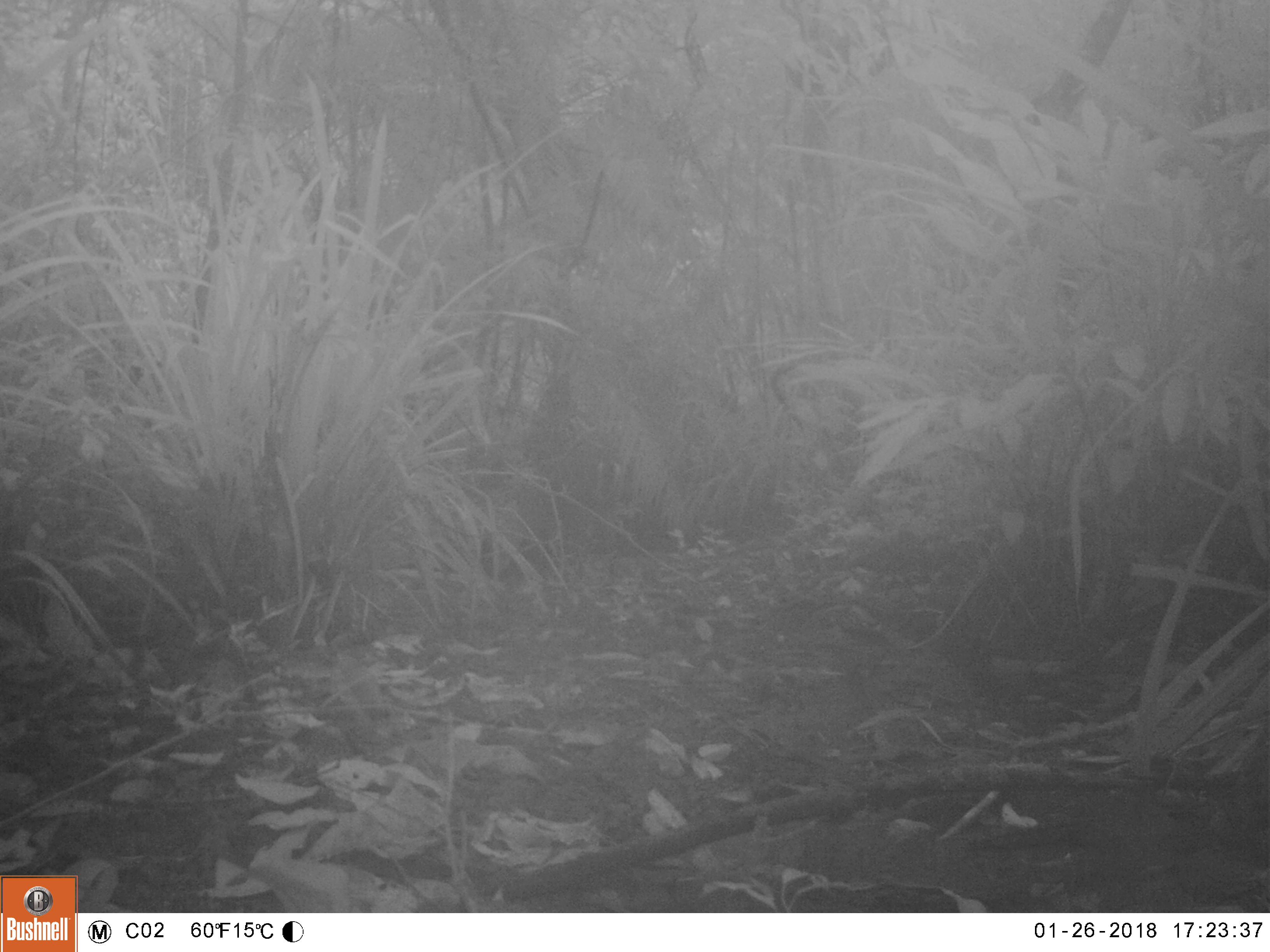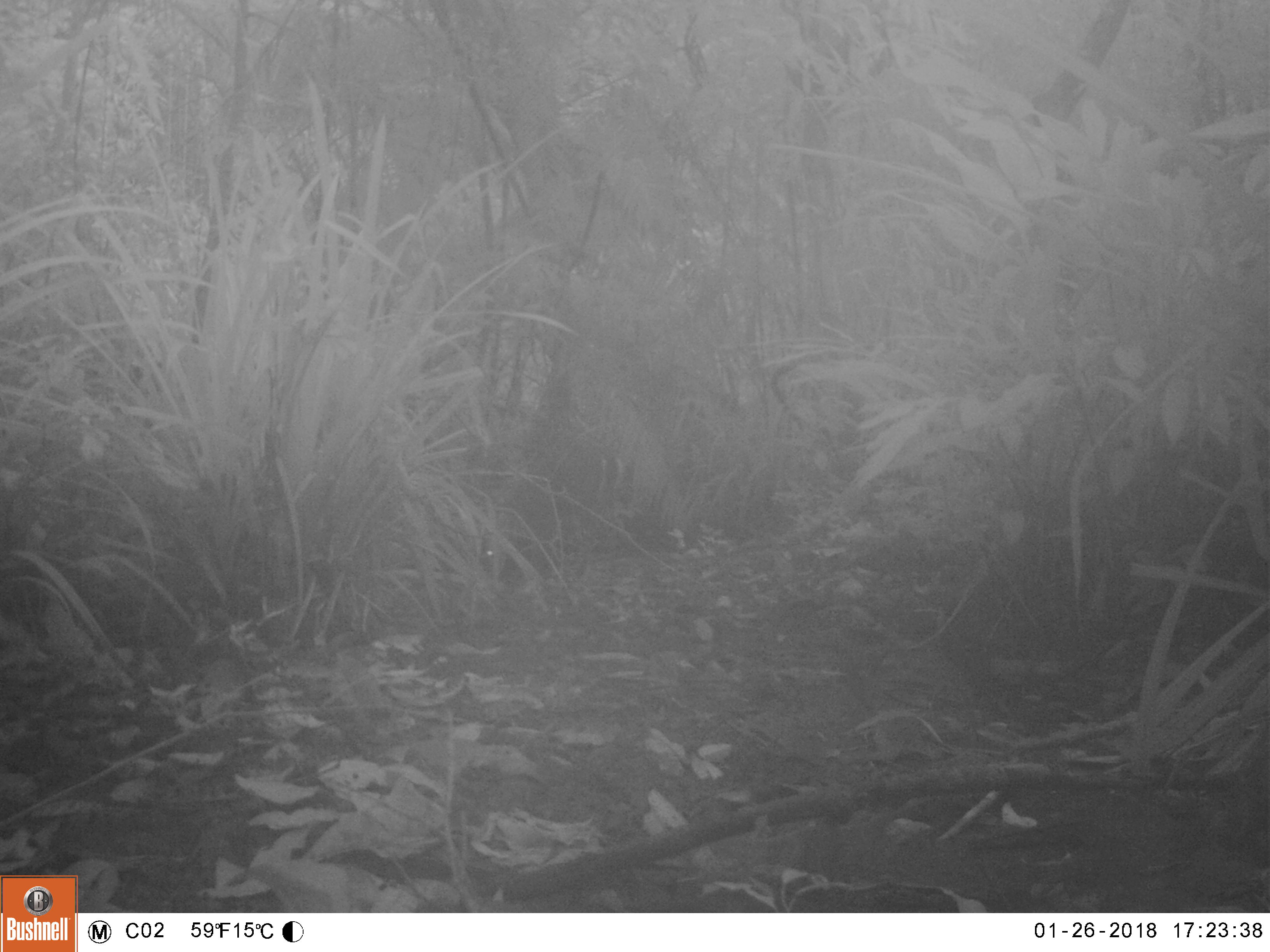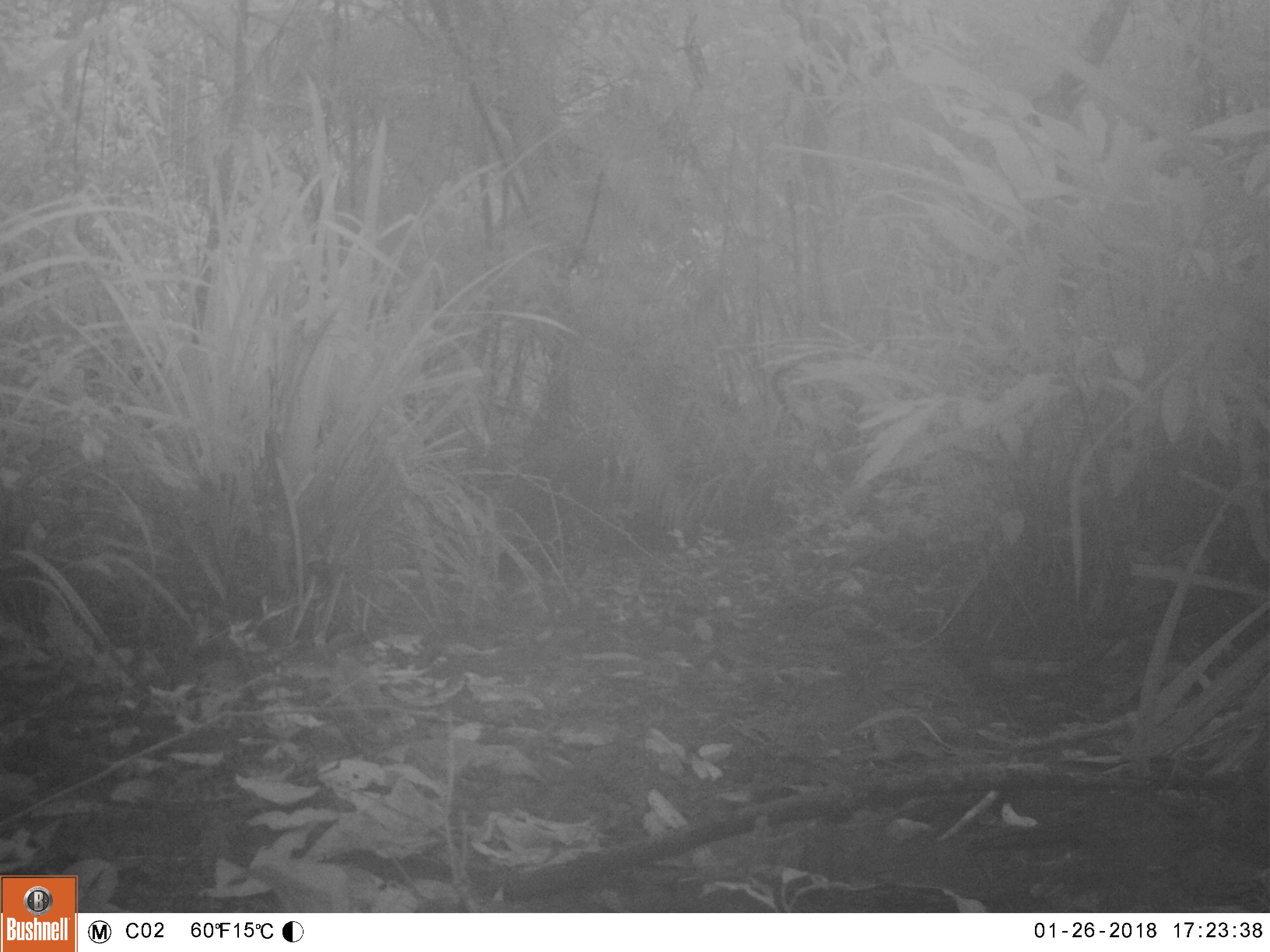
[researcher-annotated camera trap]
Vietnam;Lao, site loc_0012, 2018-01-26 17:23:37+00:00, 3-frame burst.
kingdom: Animalia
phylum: Chordata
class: Mammalia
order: Artiodactyla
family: Cervidae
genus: Muntiacus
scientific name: Muntiacus rooseveltorum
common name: roosevelt's muntjac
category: roosevelts muntjac group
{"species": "roosevelts muntjac group (roosevelt's muntjac) (Muntiacus rooseveltorum)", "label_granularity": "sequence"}